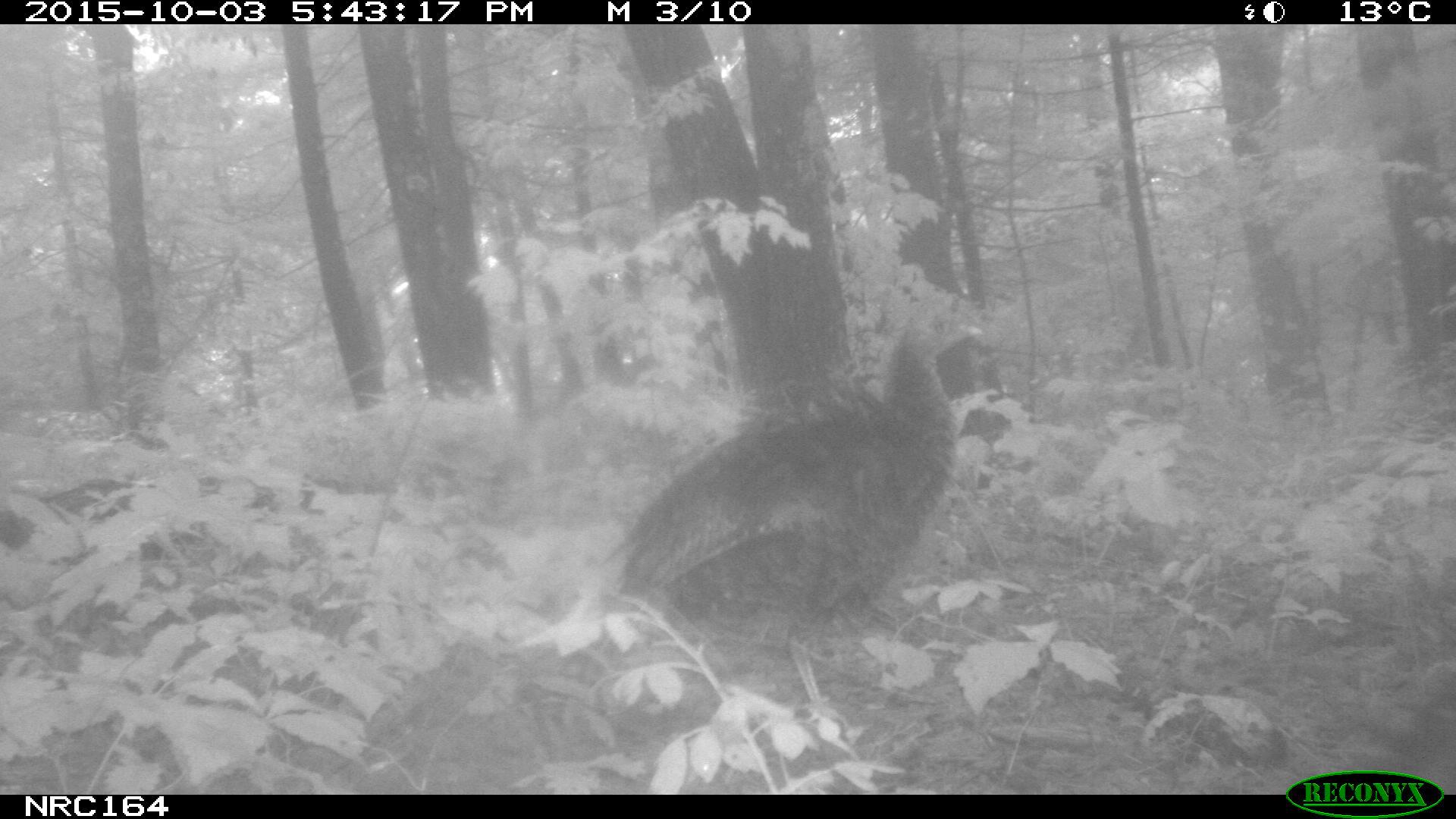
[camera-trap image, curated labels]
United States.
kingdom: Animalia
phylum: Chordata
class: Aves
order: Galliformes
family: Phasianidae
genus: Meleagris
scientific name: Meleagris gallopavo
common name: wild turkey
Wild Turkey (Meleagris gallopavo).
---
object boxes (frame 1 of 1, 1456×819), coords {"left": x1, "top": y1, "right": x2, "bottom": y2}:
Wild Turkey: {"left": 598, "top": 287, "right": 1001, "bottom": 745}